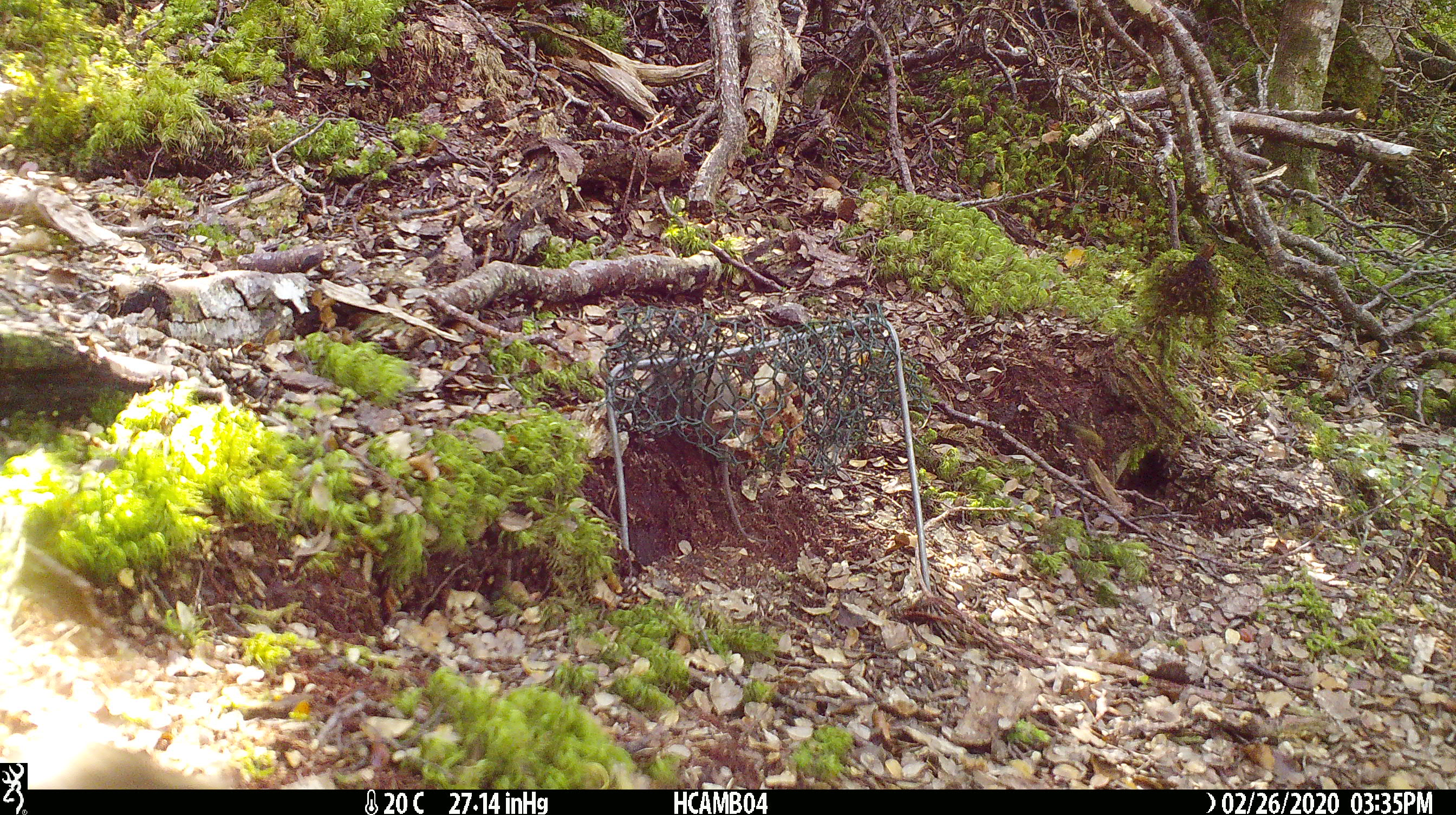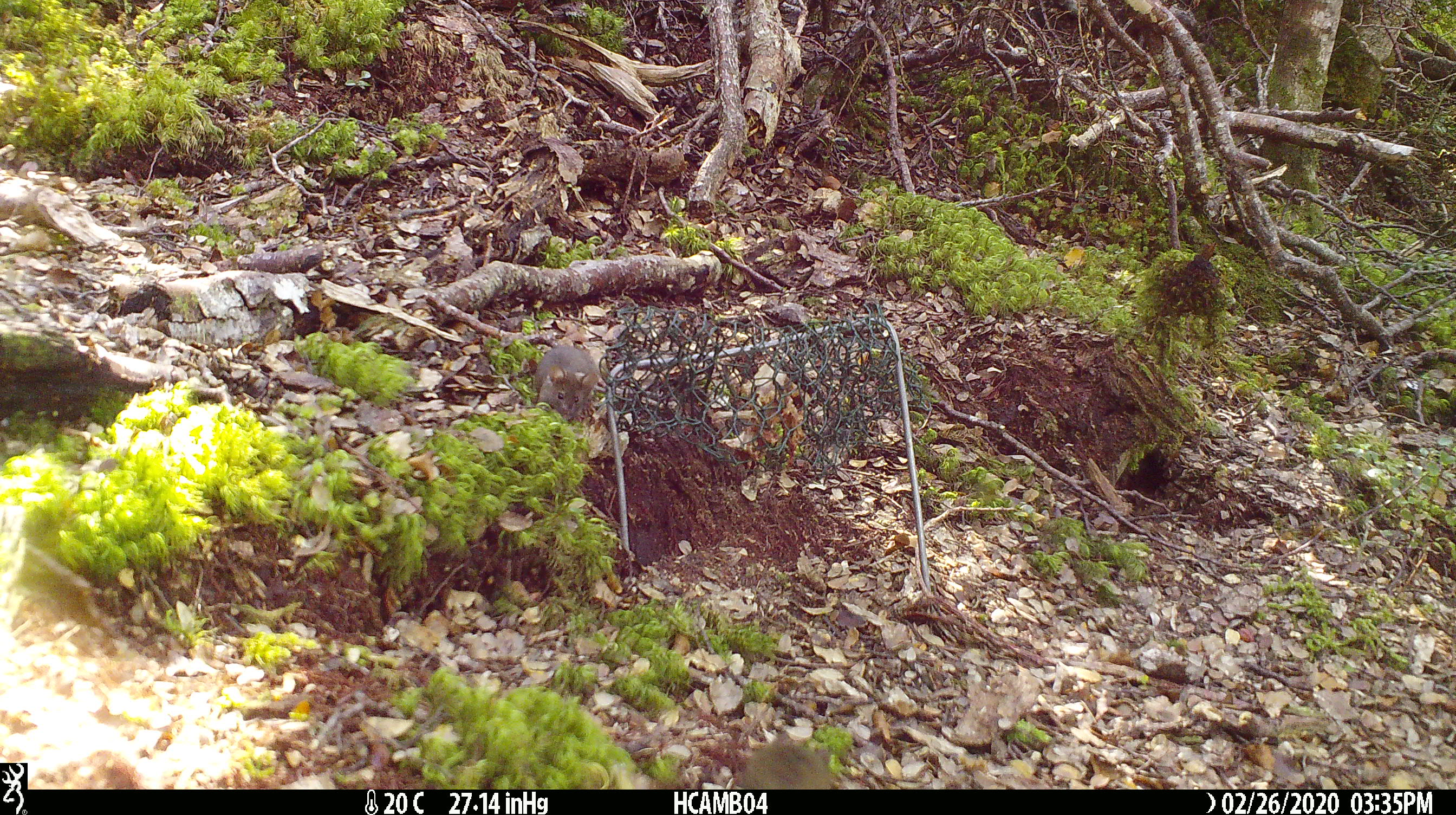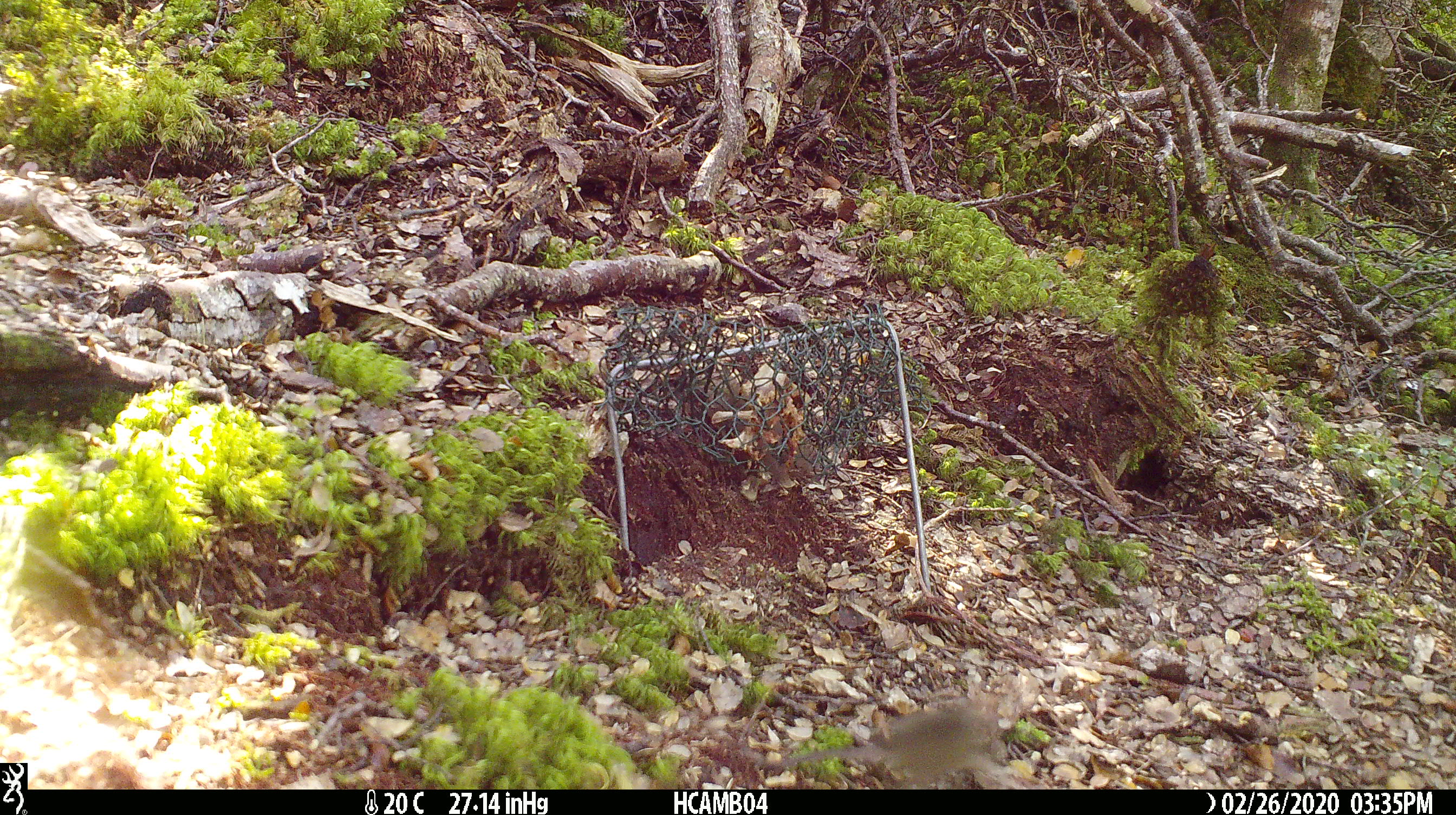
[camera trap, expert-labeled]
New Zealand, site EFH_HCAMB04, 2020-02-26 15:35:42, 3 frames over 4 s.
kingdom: Animalia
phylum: Chordata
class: Mammalia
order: Rodentia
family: Muridae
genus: Mus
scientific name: Mus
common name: mouse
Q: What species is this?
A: Mouse (Mus).